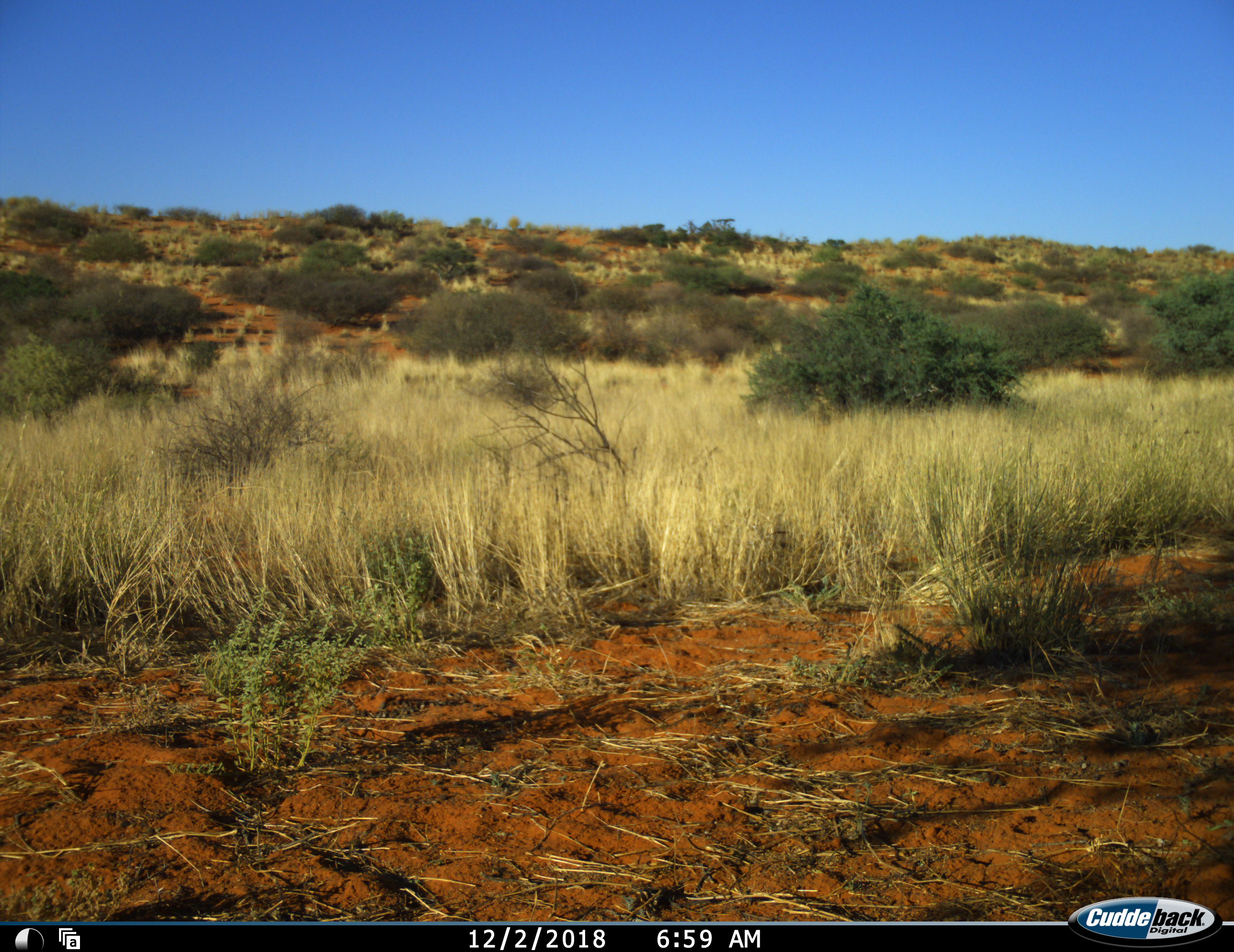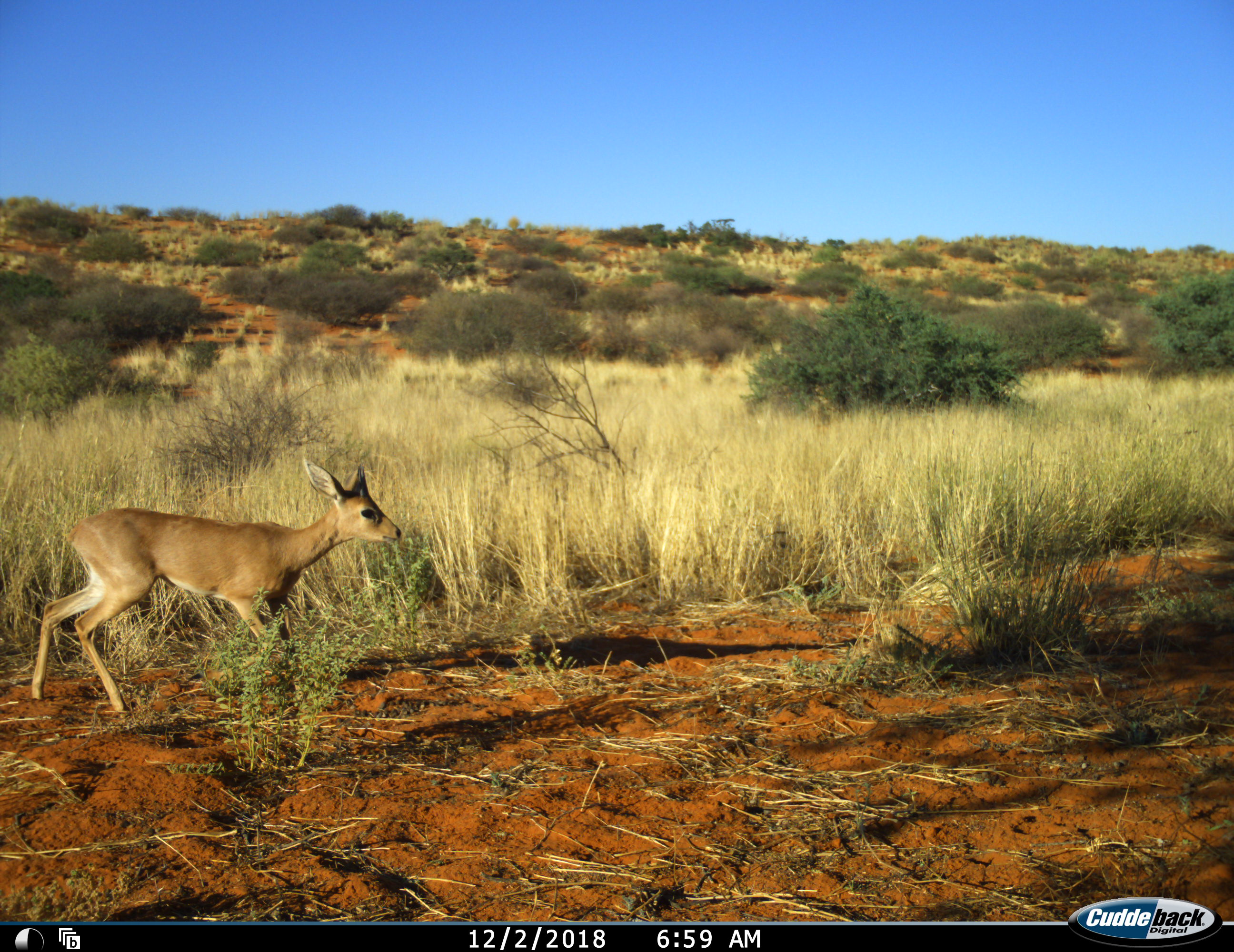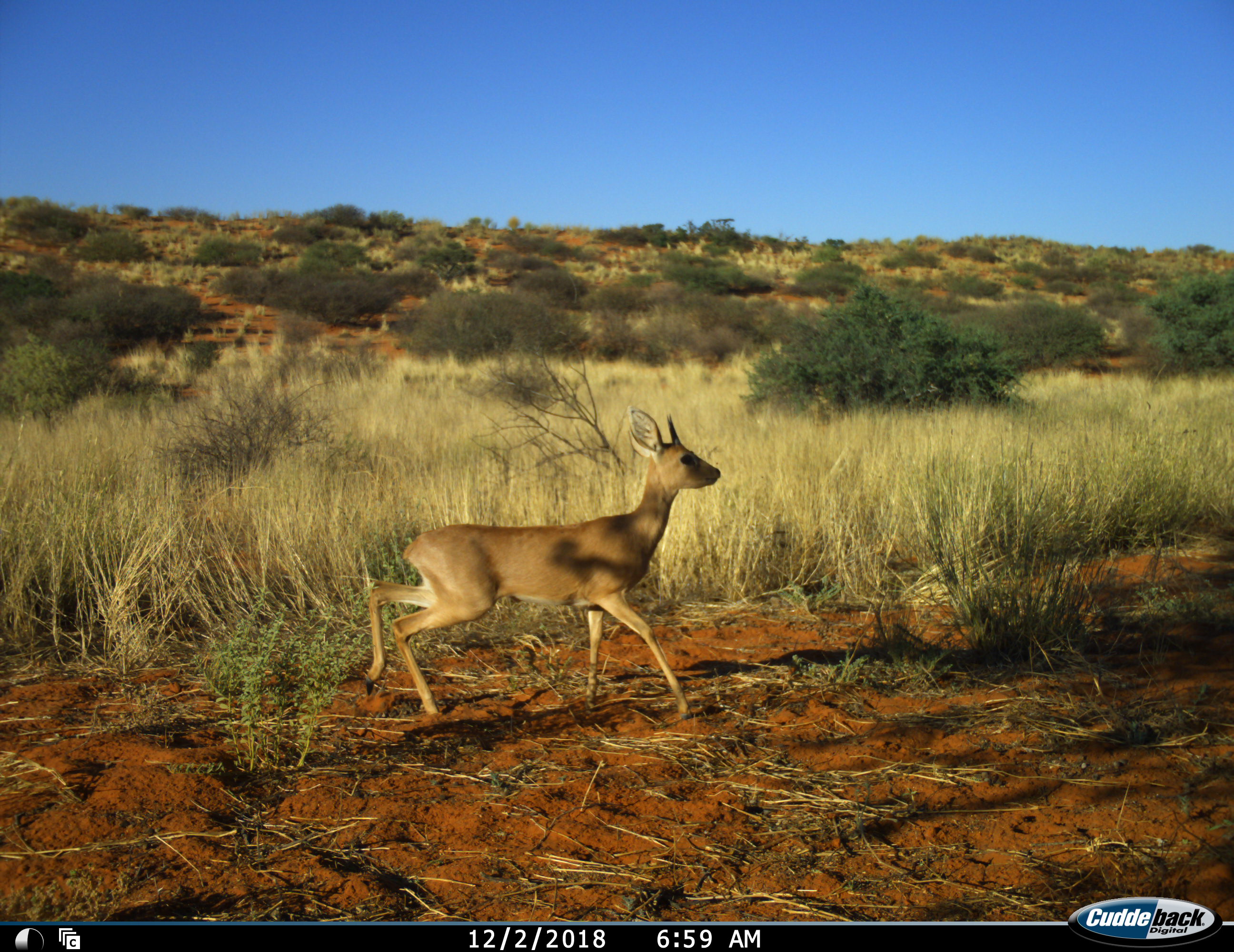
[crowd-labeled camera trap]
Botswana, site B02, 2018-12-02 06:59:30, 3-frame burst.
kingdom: Animalia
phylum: Chordata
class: Mammalia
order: Artiodactyla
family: Bovidae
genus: Raphicerus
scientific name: Raphicerus campestris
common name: steenbok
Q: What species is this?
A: Steenbok (Raphicerus campestris).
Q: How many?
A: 1.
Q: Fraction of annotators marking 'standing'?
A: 0%.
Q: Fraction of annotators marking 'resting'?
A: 0%.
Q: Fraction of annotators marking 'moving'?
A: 100%.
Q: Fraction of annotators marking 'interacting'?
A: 0%.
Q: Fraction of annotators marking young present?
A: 0%.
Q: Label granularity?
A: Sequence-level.